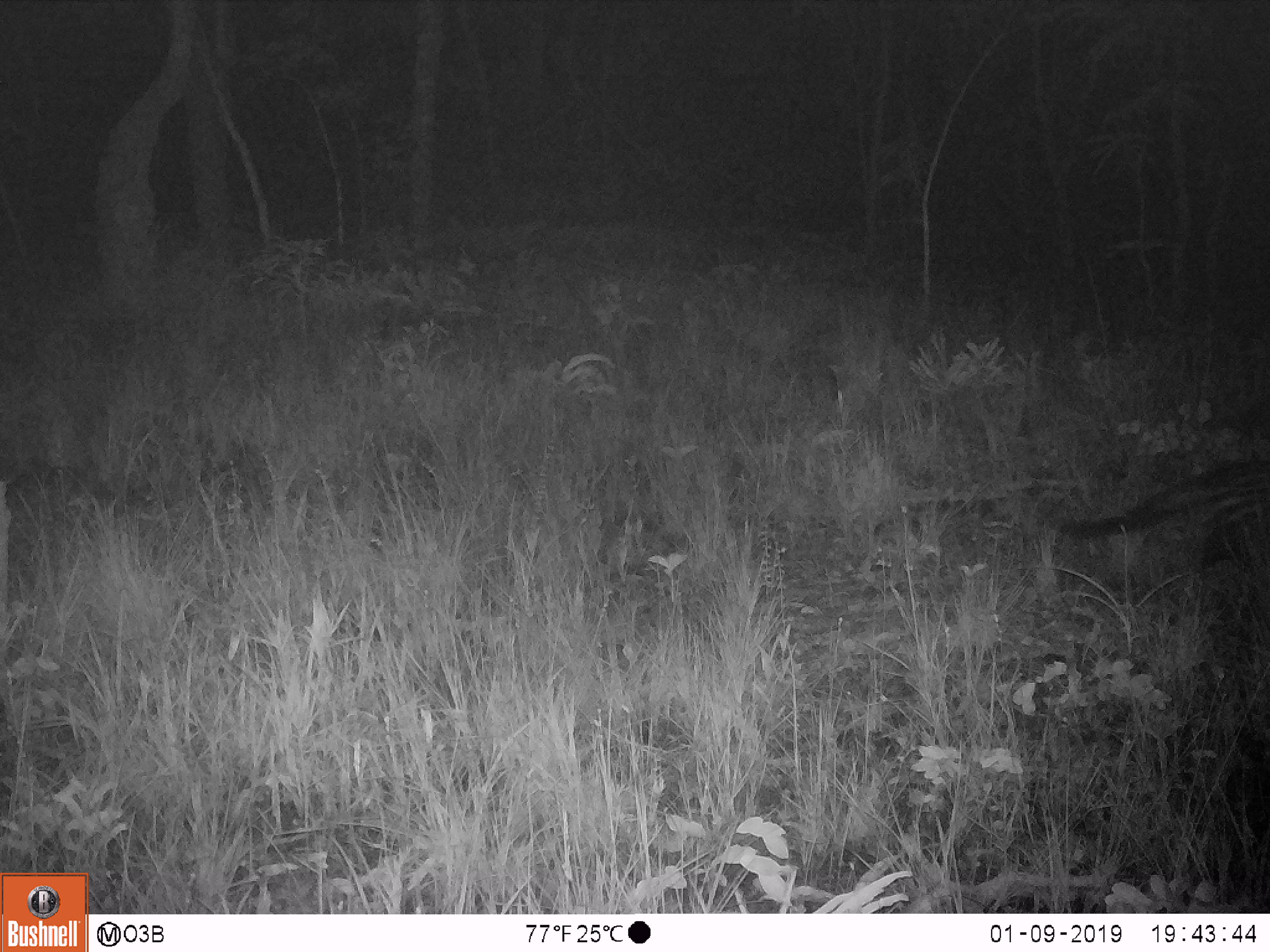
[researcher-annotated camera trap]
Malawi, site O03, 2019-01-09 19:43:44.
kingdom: Animalia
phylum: Chordata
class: Mammalia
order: Carnivora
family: Viverridae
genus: Civettictis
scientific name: Civettictis civetta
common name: african civet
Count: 1.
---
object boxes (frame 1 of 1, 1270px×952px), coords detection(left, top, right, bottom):
african civet: detection(1058, 451, 1269, 587)